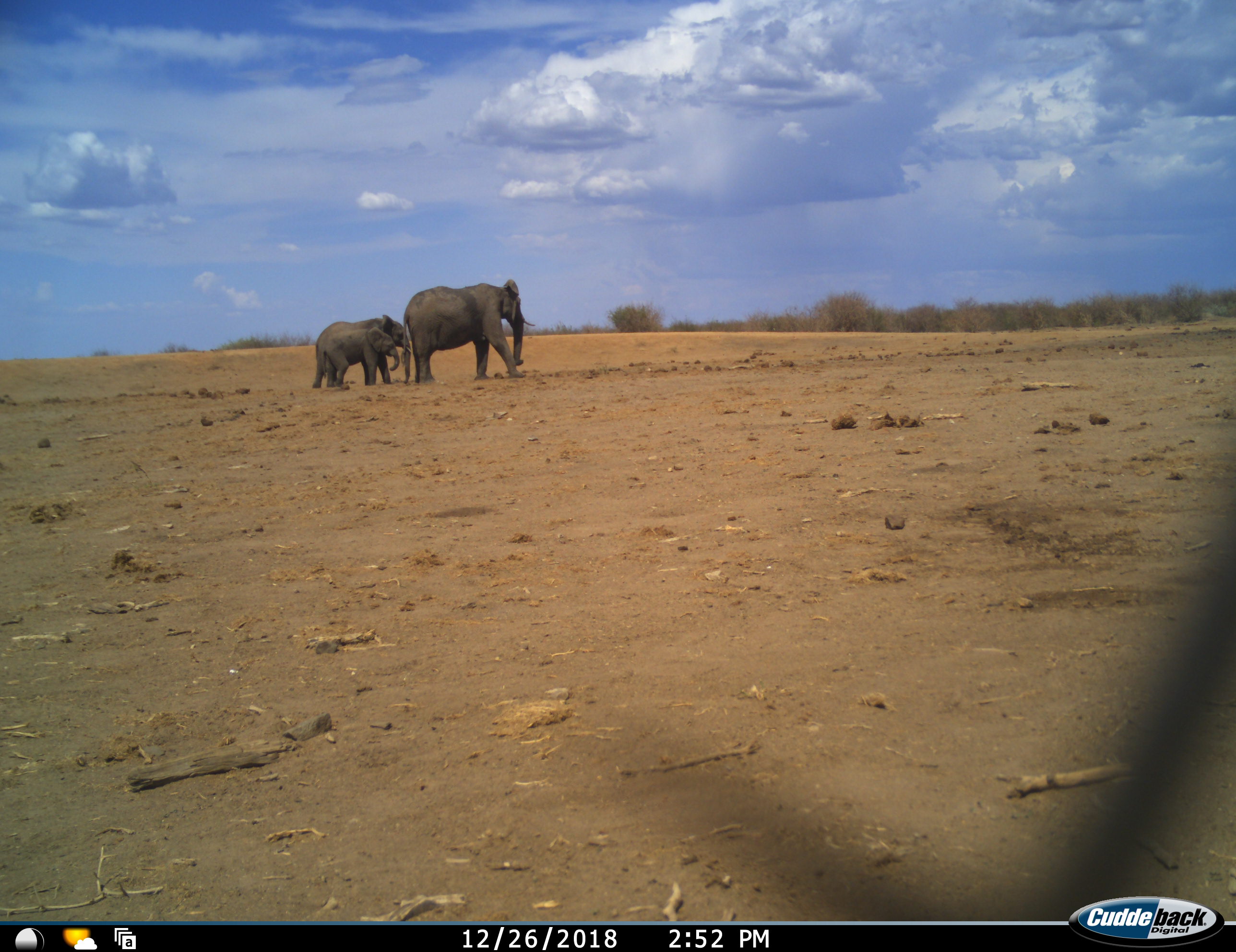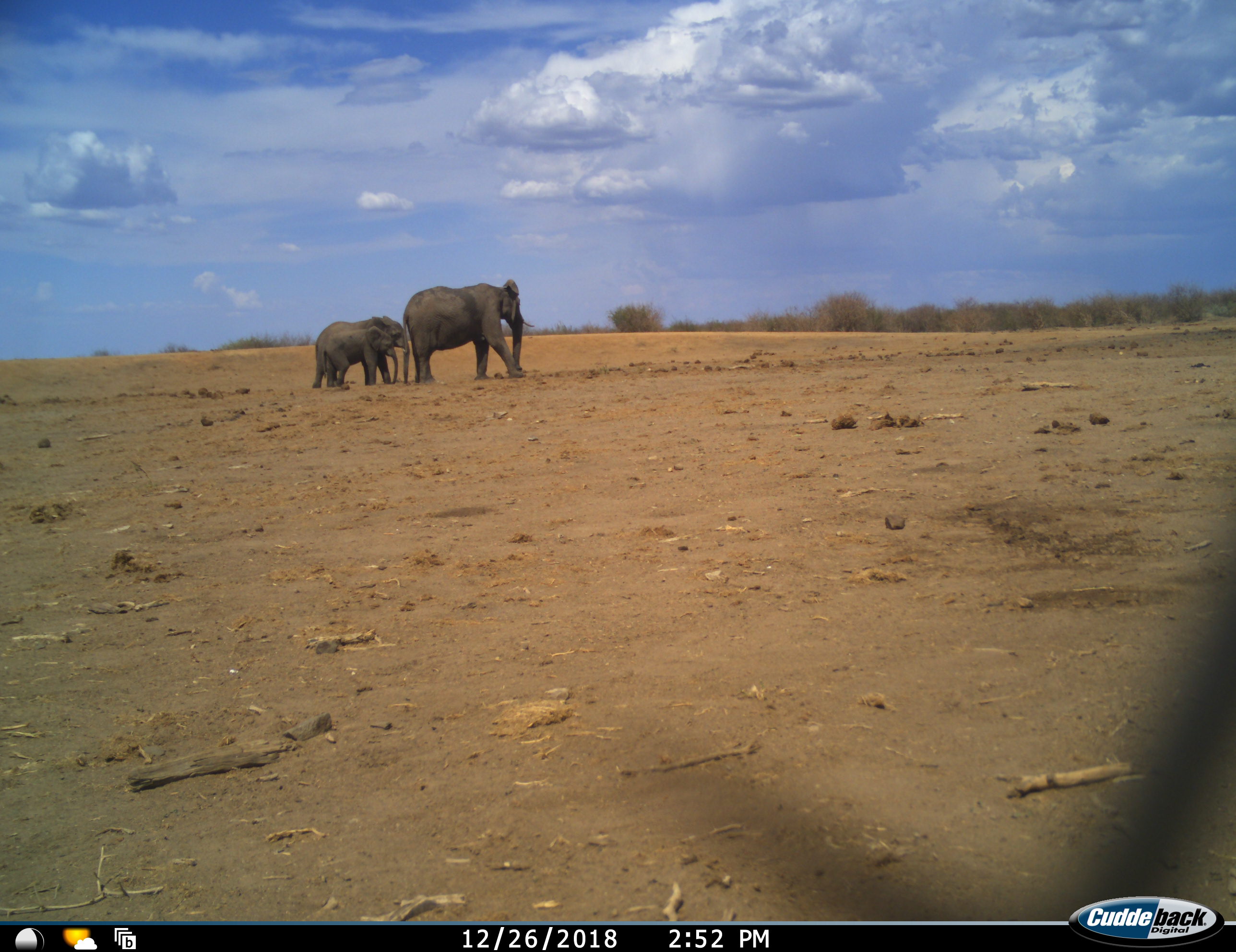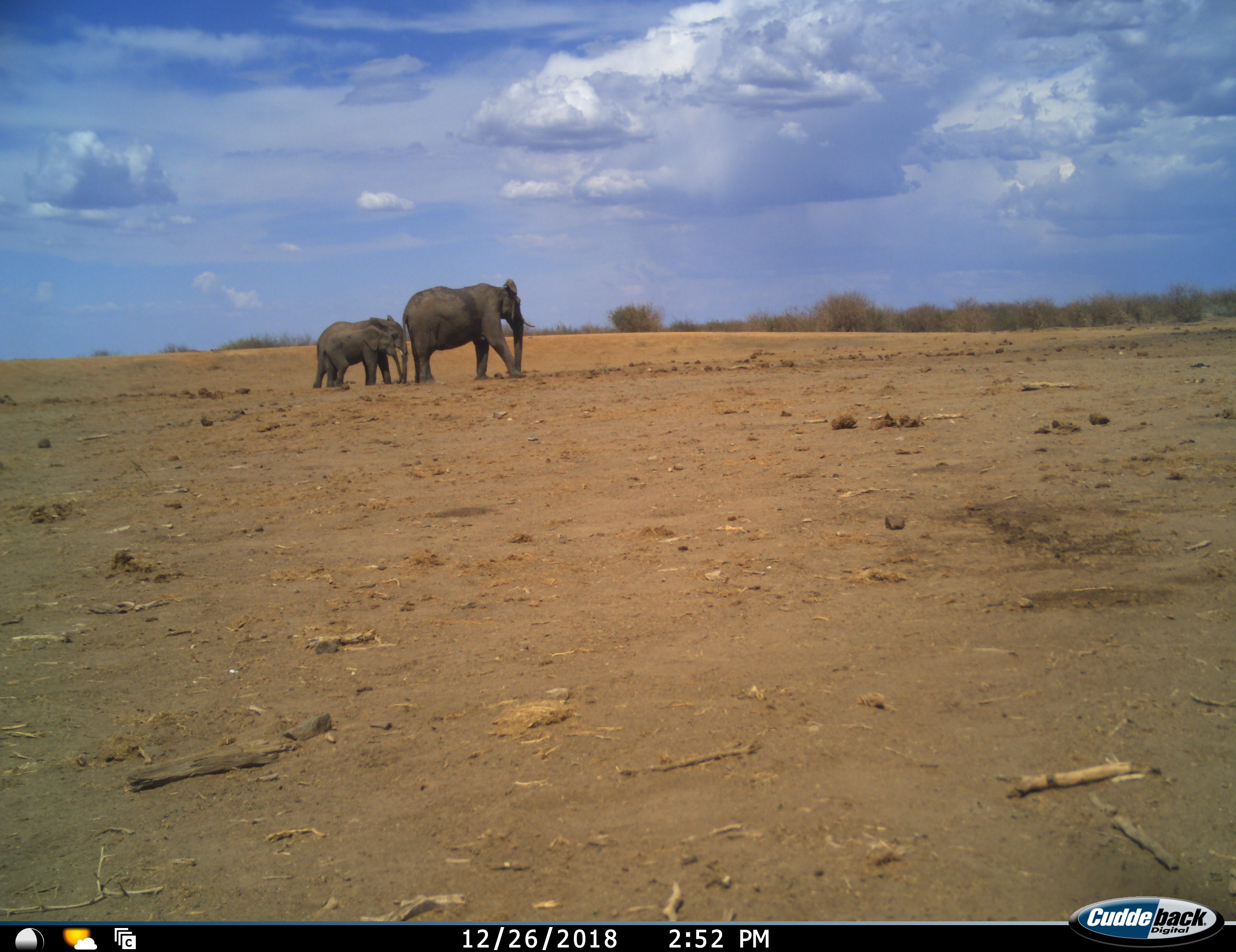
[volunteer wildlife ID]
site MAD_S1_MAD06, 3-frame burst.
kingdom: Animalia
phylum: Chordata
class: Mammalia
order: Proboscidea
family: Elephantidae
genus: Loxodonta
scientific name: Loxodonta africana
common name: african bush elephant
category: elephant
Elephant (african bush elephant) (Loxodonta africana), count 3. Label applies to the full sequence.